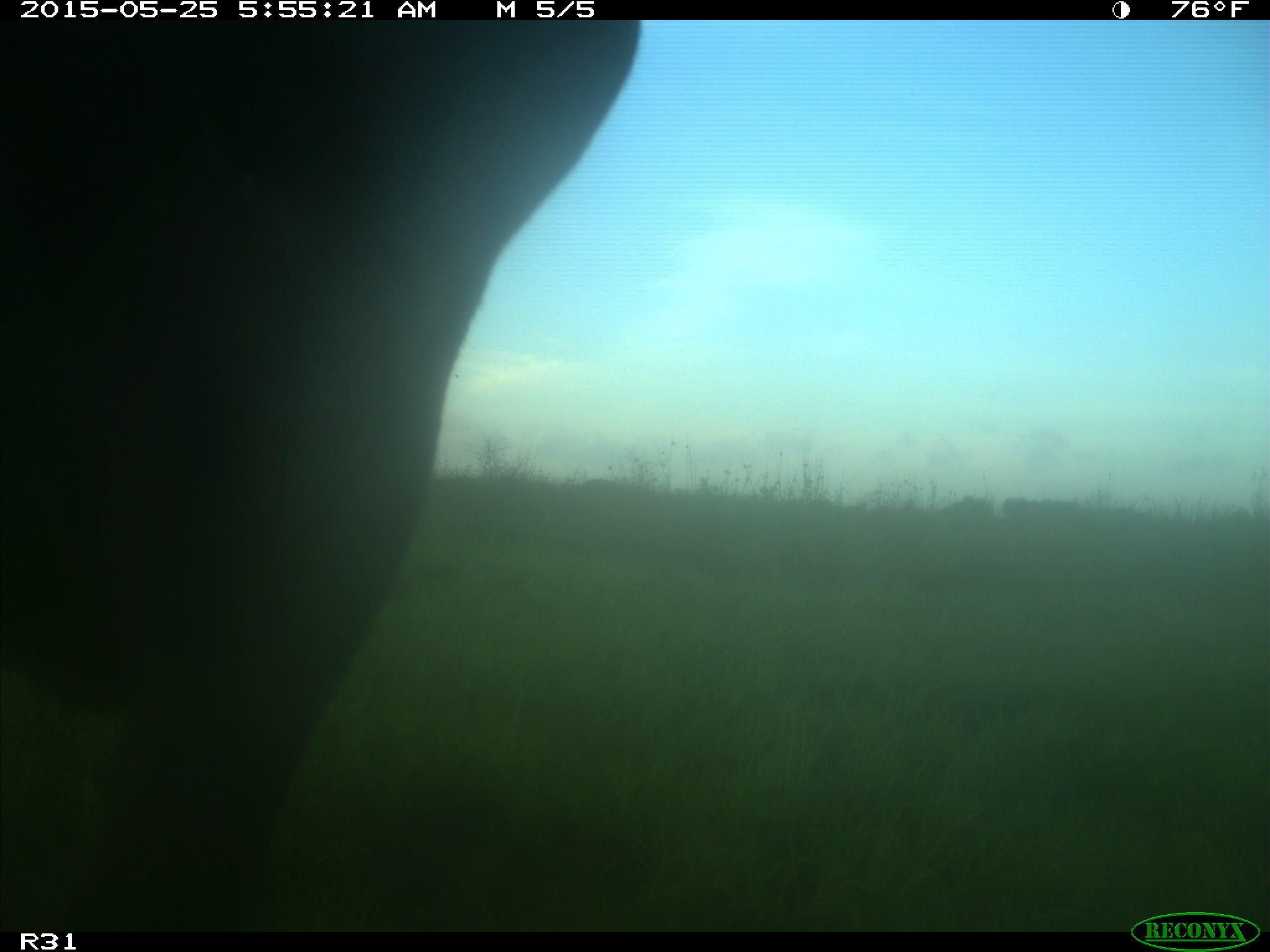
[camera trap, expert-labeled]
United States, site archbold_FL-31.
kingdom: Animalia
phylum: Chordata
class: Mammalia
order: Artiodactyla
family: Bovidae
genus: Bos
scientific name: Bos taurus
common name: domestic cow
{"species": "Bos taurus (domestic cow)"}